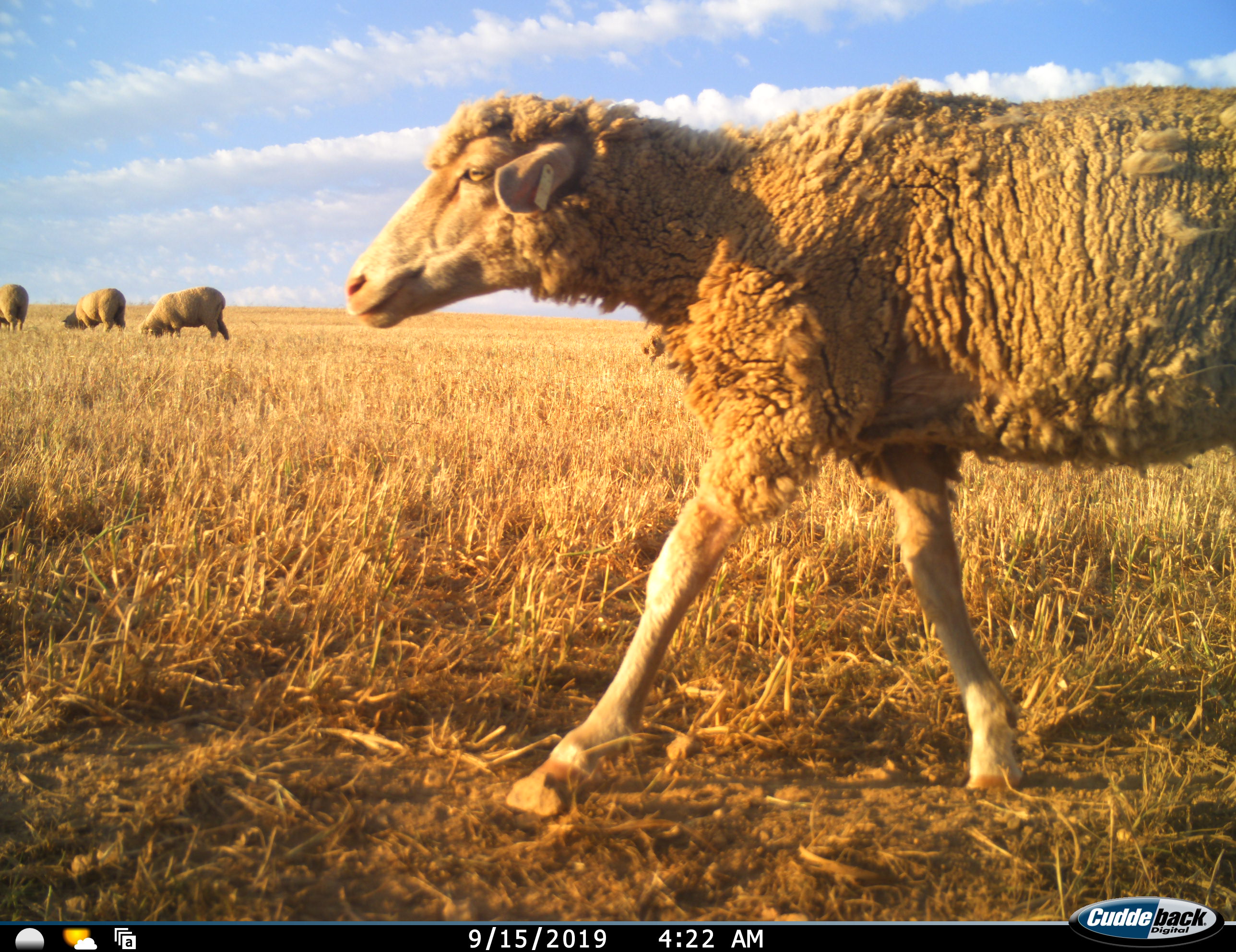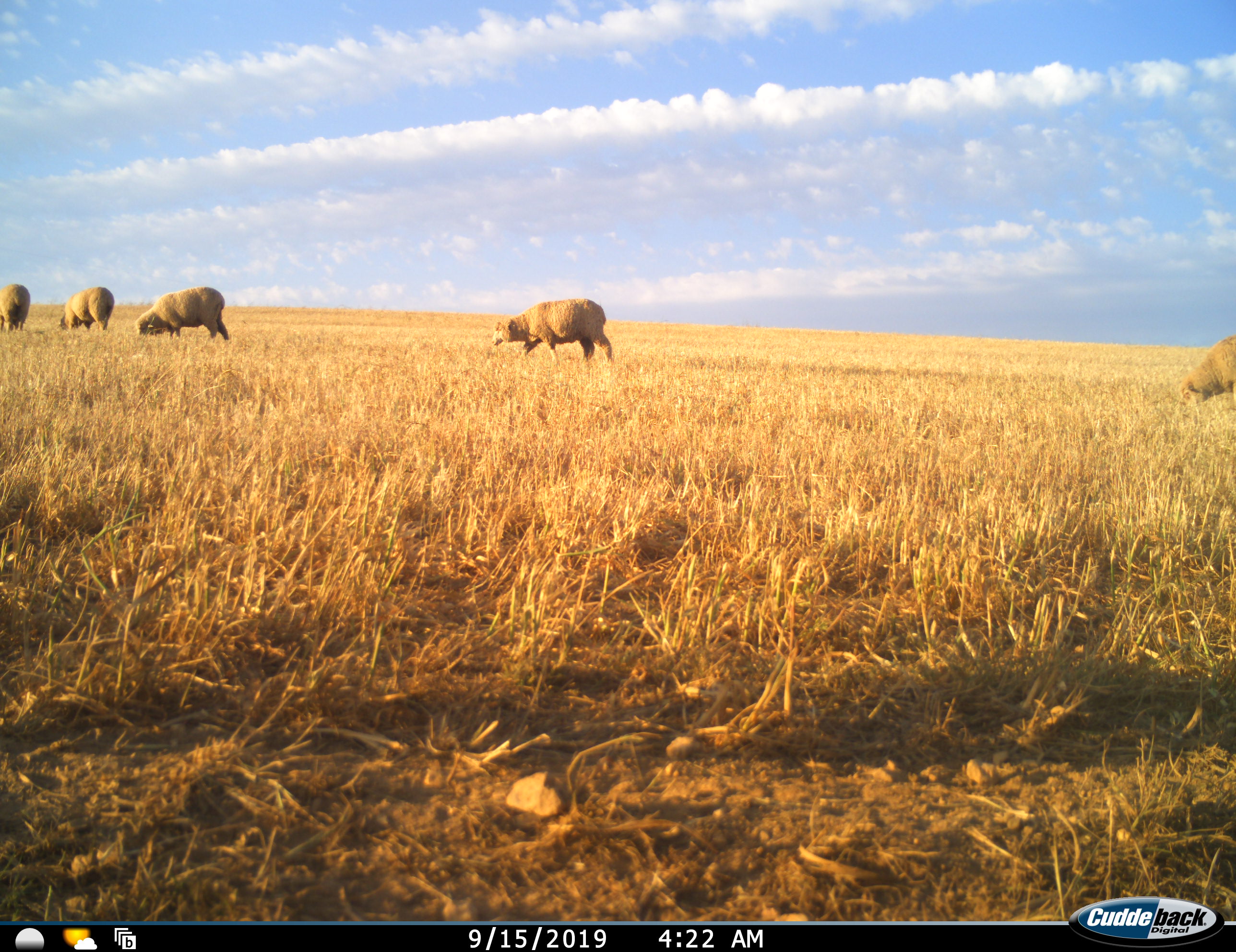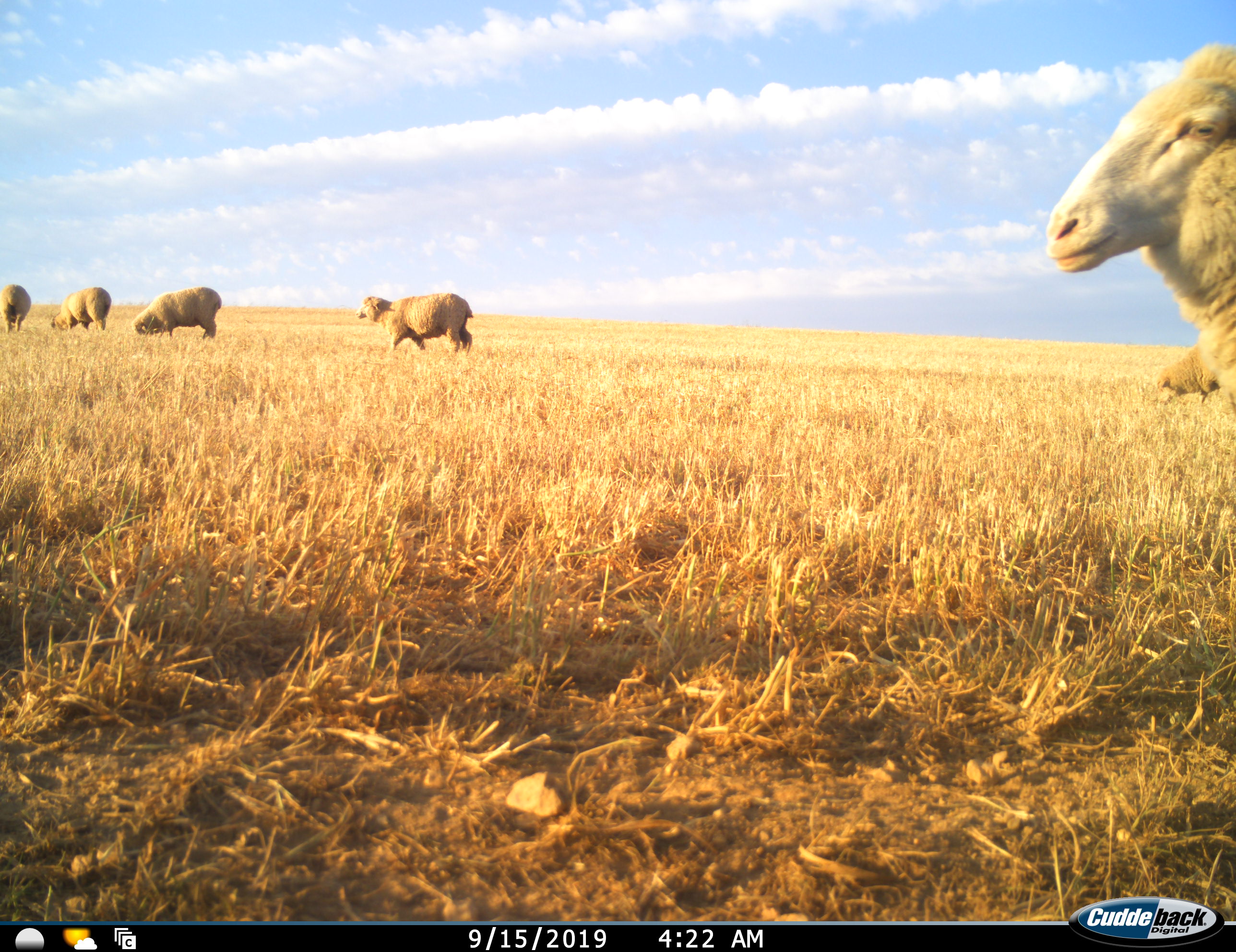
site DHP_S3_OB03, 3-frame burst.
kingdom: Animalia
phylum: Chordata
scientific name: Vertebrata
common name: domestic animal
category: domesticanimal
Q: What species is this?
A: Domesticanimal (domestic animal) (Vertebrata).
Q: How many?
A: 6.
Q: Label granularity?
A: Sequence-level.